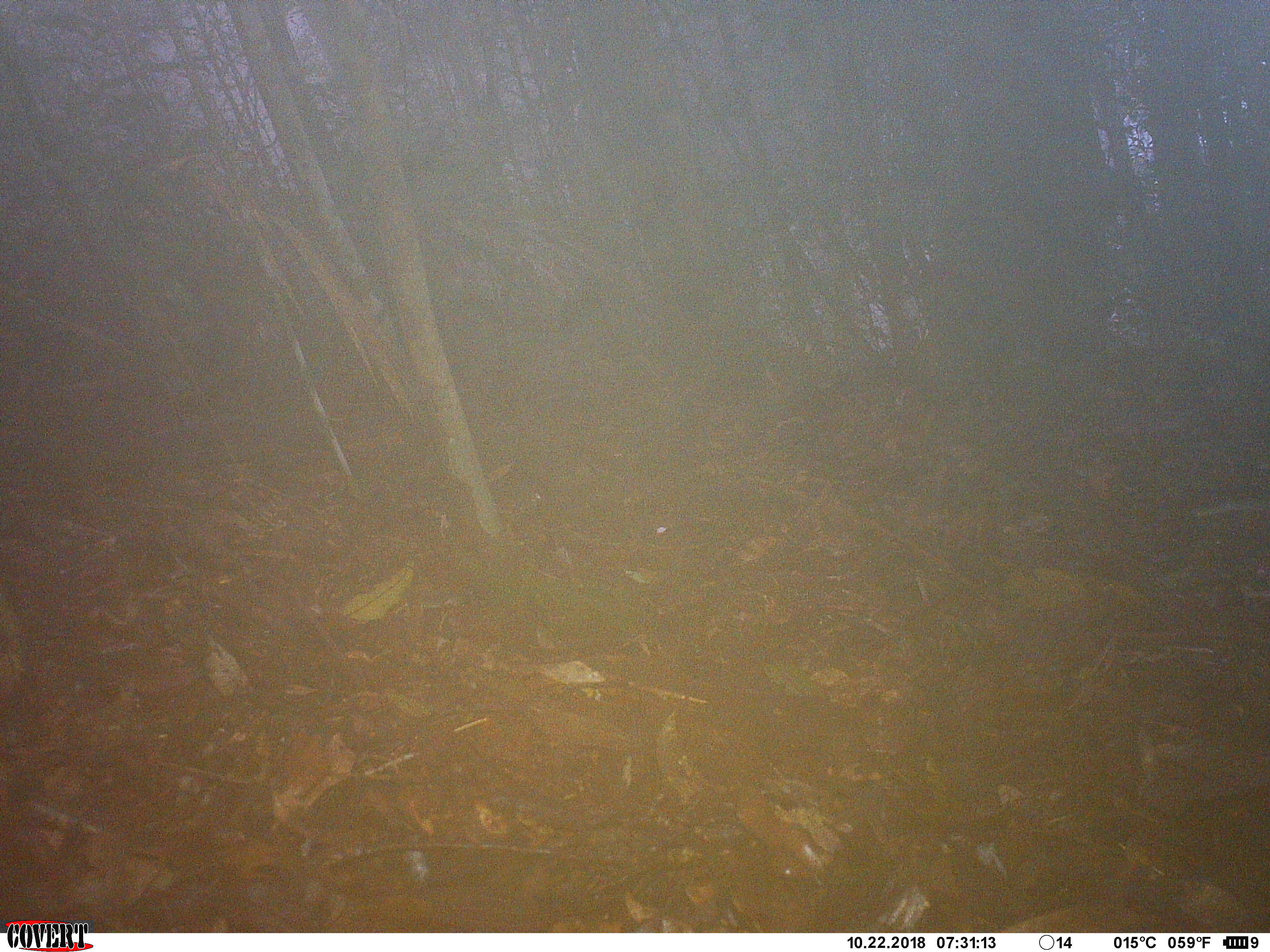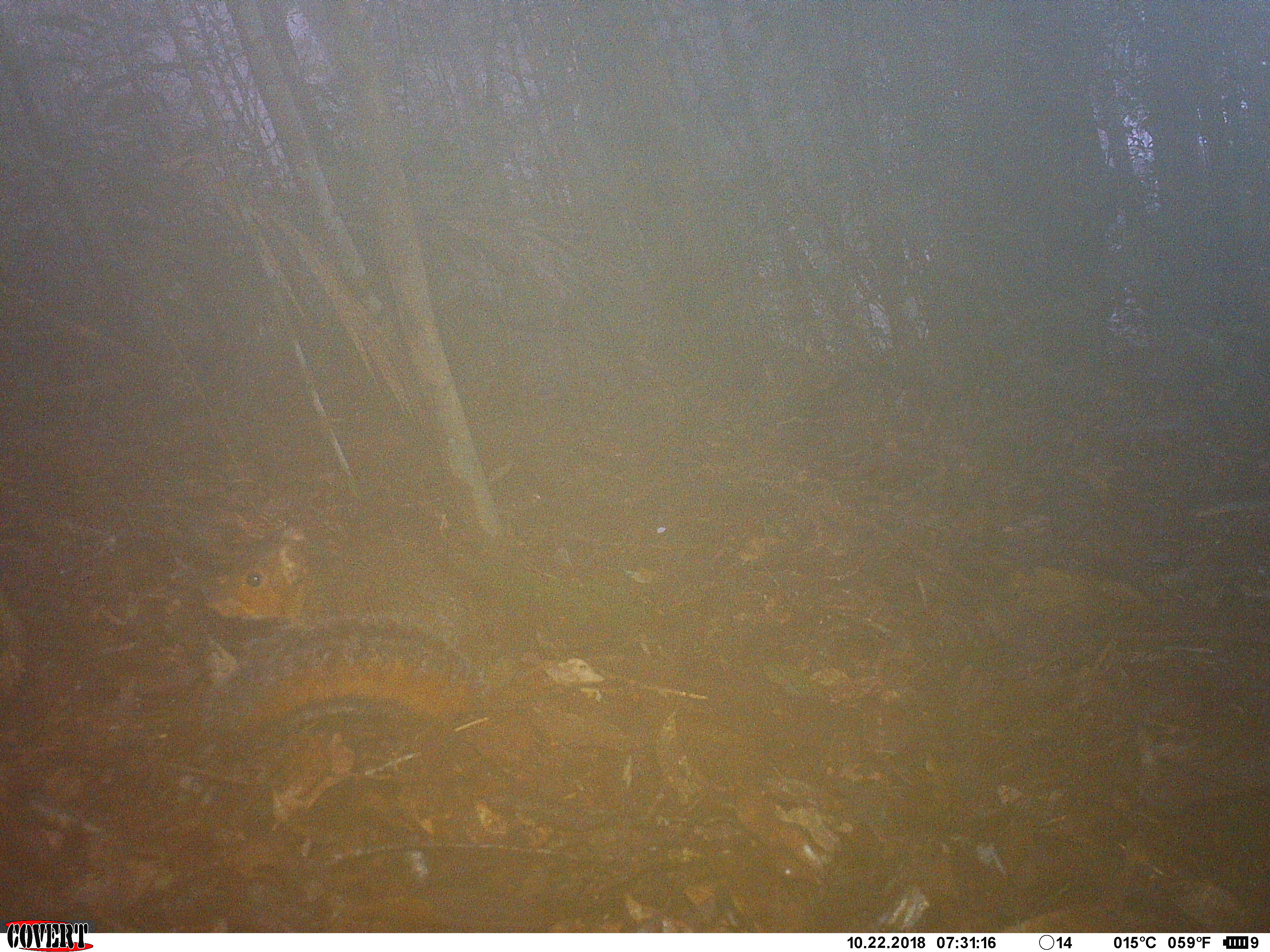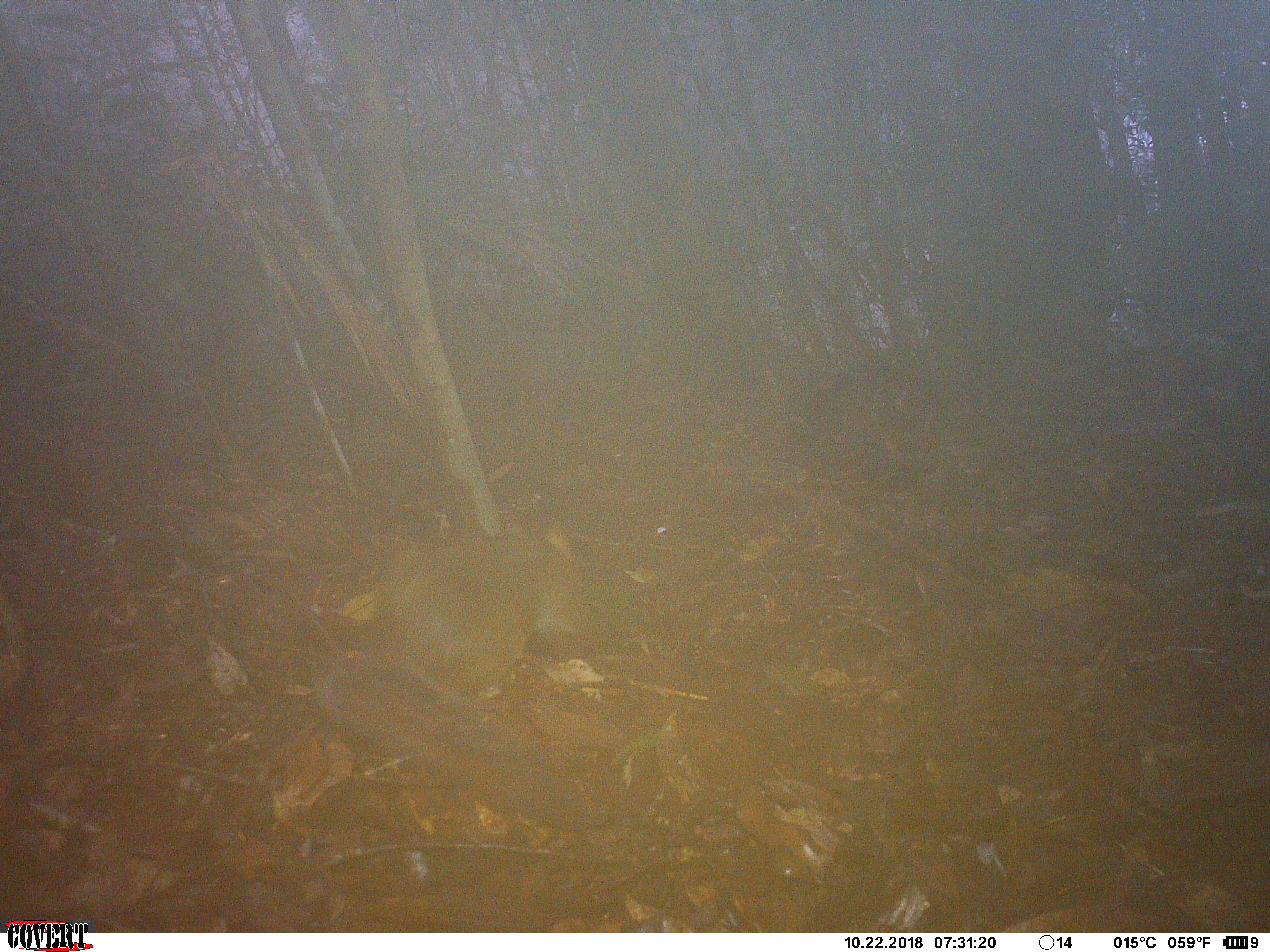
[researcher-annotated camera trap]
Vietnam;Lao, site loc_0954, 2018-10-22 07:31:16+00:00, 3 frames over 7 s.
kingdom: Animalia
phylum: Chordata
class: Mammalia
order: Rodentia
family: Sciuridae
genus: Dremomys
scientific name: Dremomys rufigenis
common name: red-cheeked squirrel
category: red cheeked squirrel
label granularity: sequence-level